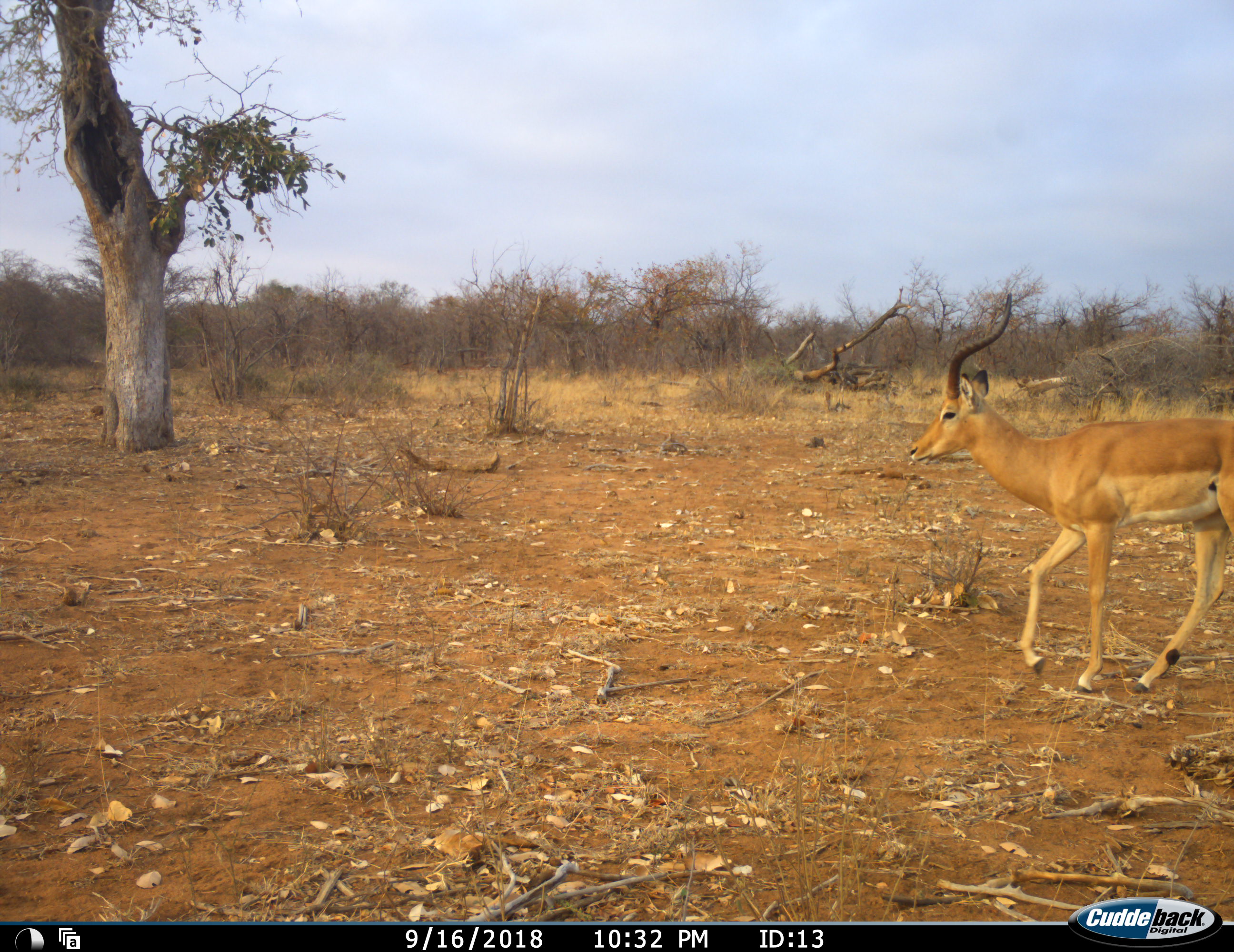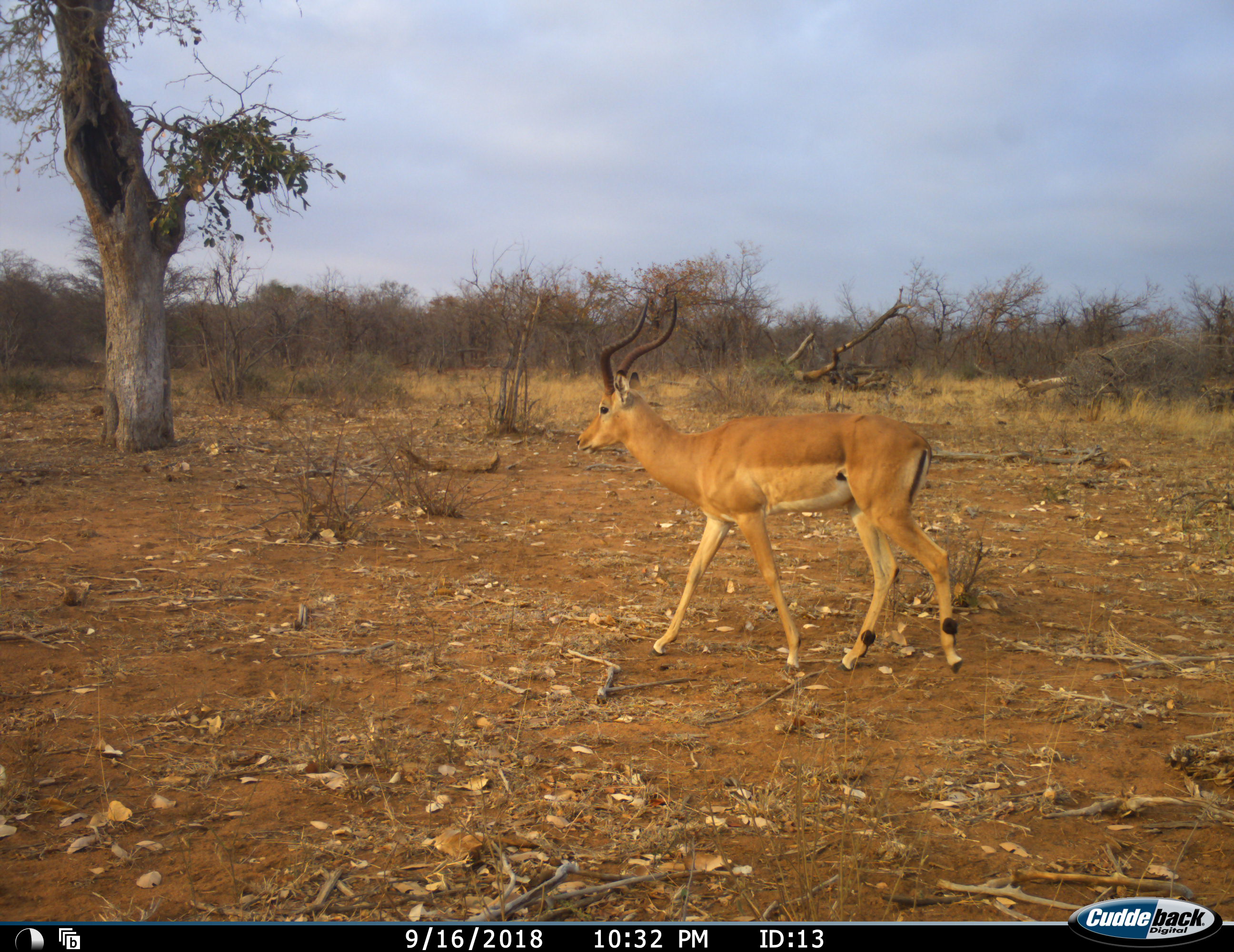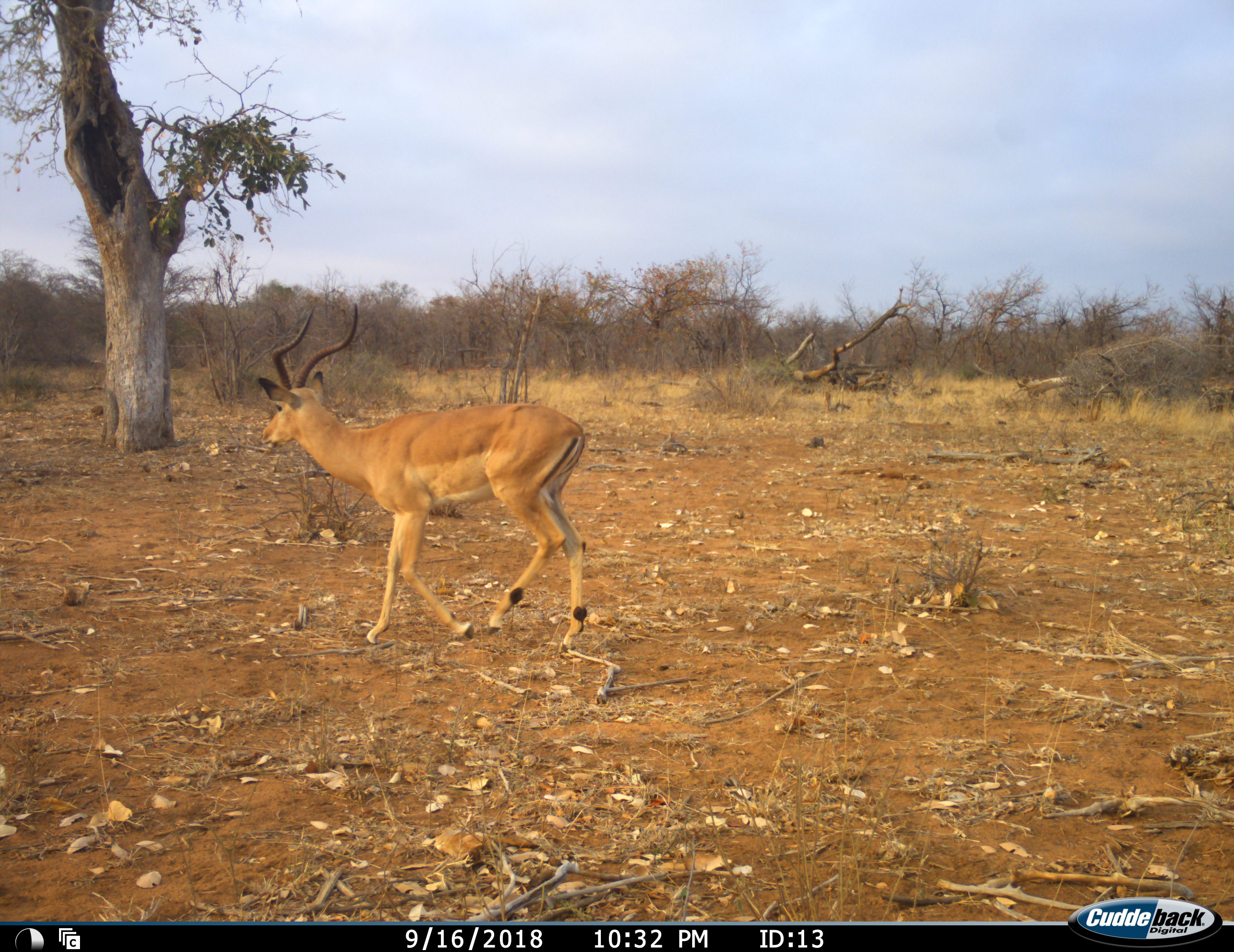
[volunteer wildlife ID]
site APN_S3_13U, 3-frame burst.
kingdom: Animalia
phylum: Chordata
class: Mammalia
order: Artiodactyla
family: Bovidae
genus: Aepyceros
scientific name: Aepyceros melampus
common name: impala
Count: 1.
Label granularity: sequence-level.